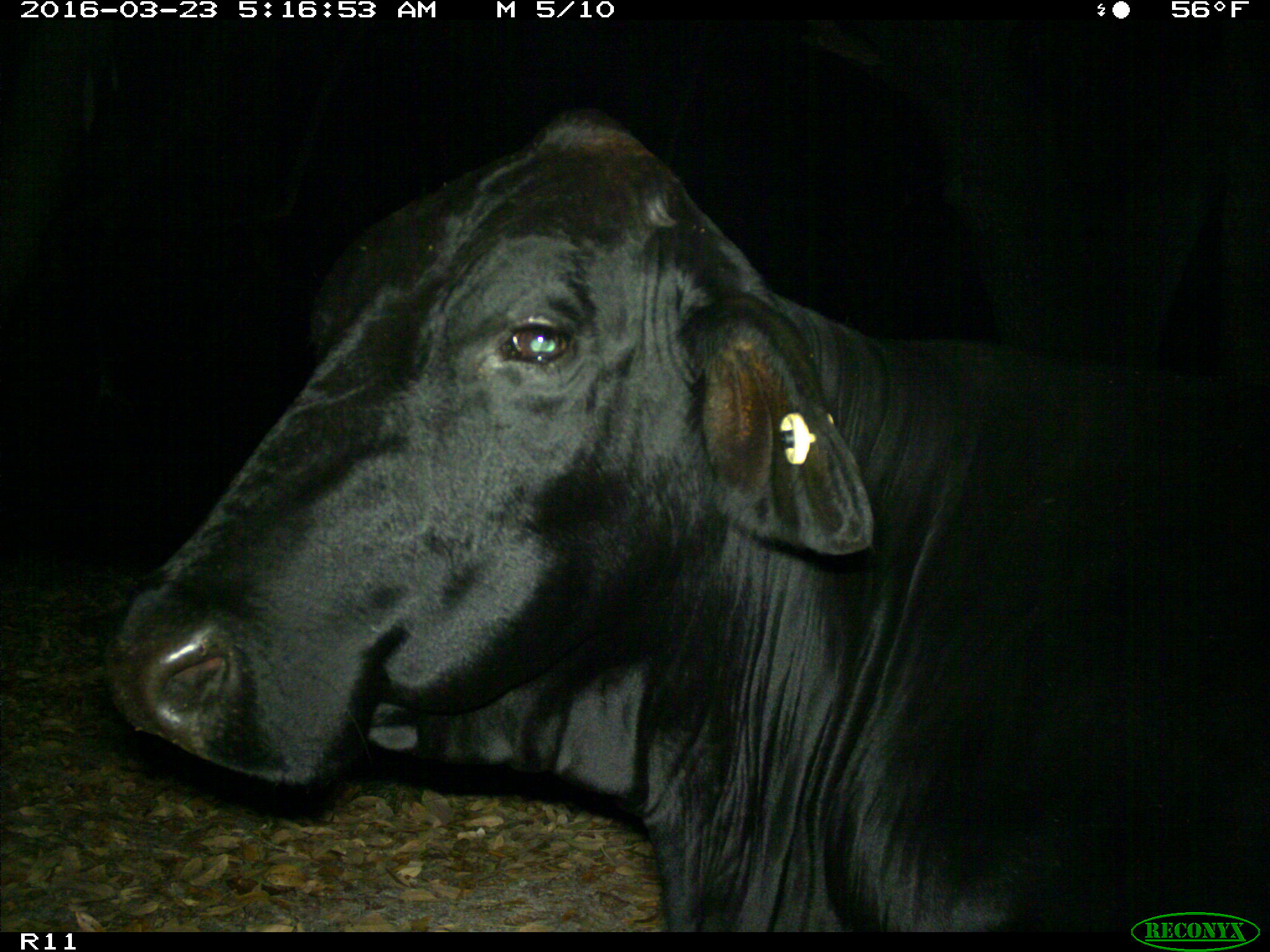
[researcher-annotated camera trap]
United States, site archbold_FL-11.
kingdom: Animalia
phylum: Chordata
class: Mammalia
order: Artiodactyla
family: Bovidae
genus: Bos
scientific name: Bos taurus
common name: domestic cow